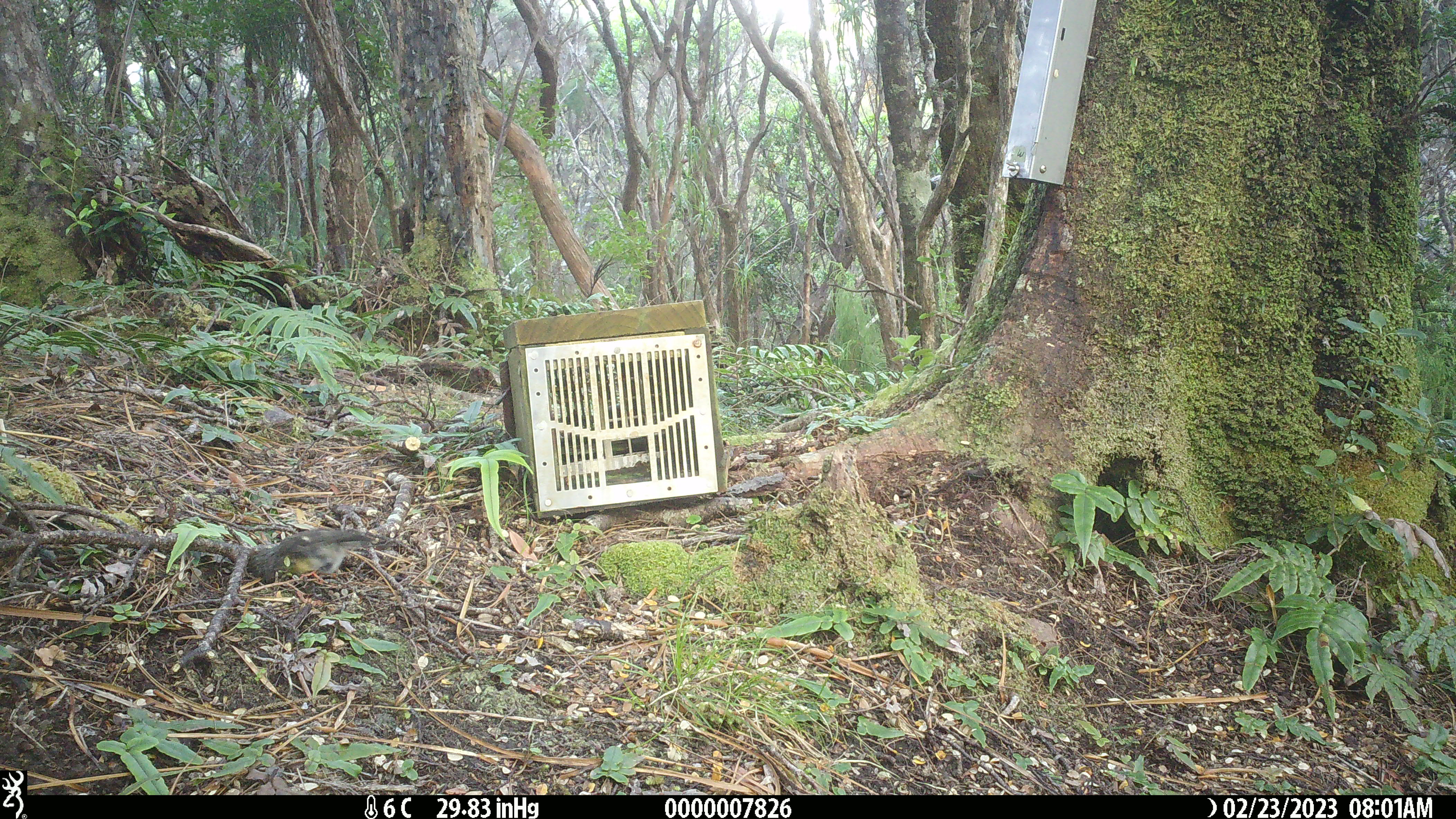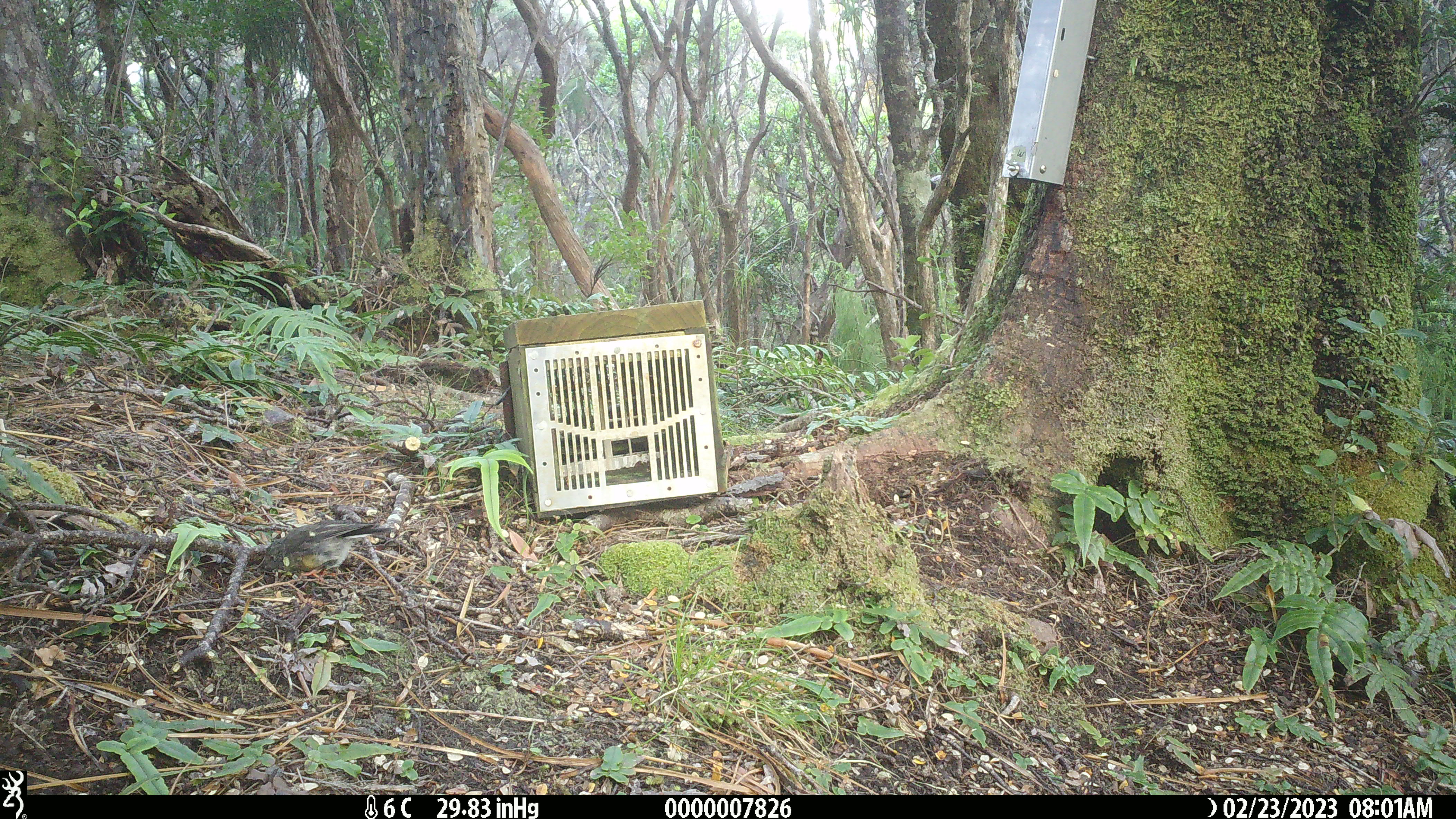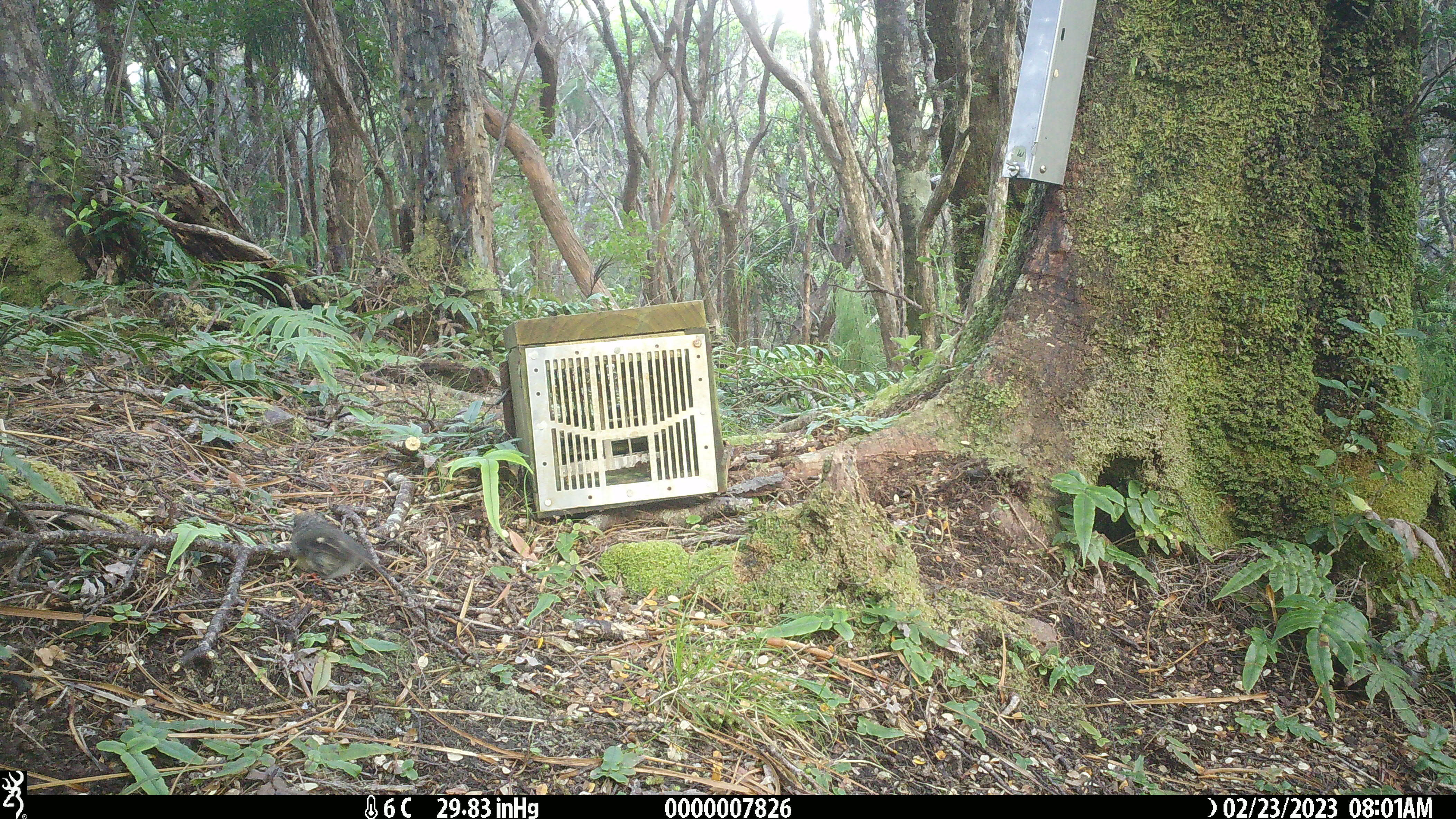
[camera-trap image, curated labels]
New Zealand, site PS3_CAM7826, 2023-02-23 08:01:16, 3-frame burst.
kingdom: Animalia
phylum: Chordata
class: Aves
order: Passeriformes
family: Petroicidae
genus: Petroica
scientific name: Petroica macrocephala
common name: tomtit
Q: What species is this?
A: Tomtit (Petroica macrocephala).